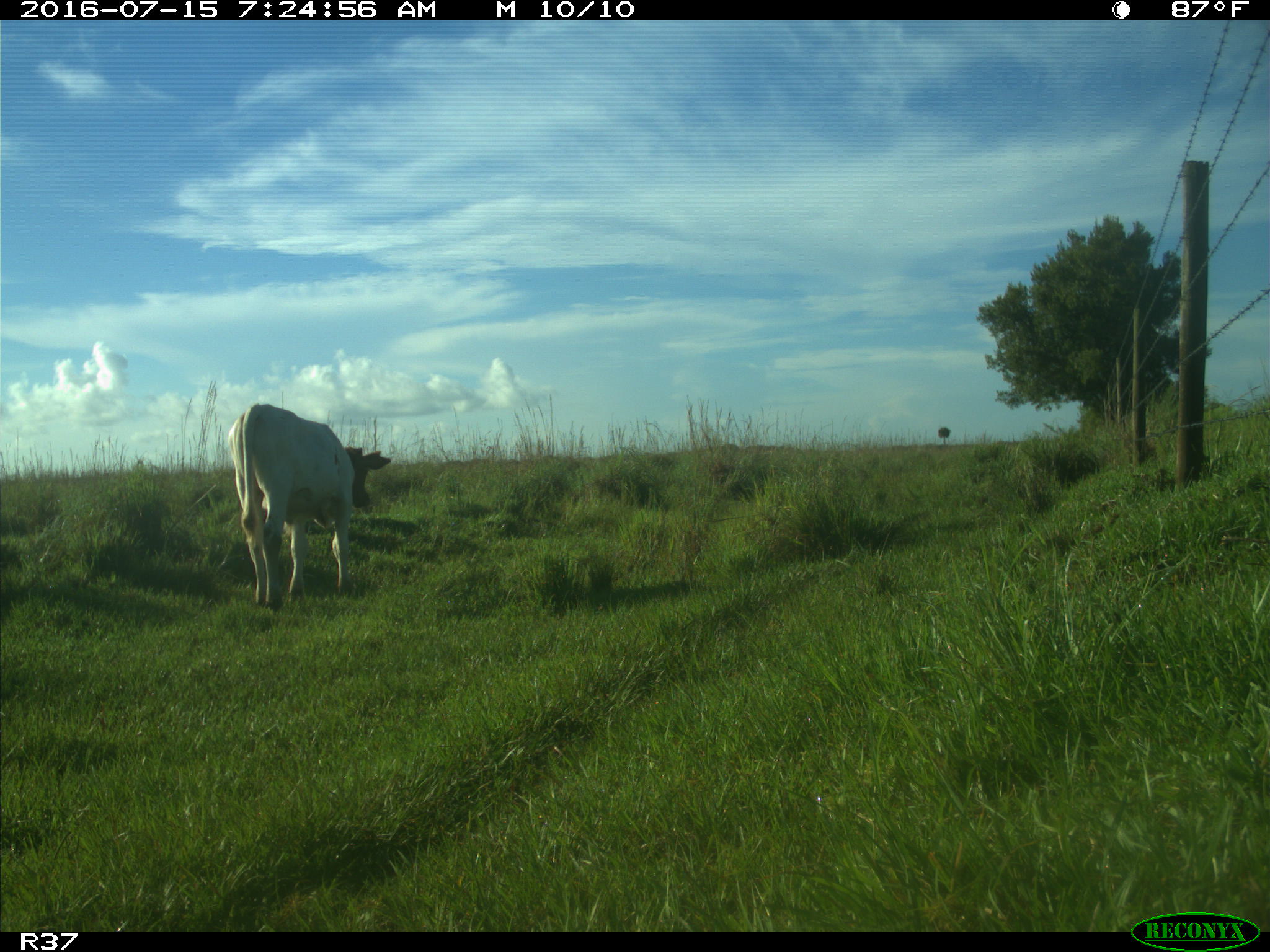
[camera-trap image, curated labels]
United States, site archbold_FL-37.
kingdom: Animalia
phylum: Chordata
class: Mammalia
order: Artiodactyla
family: Bovidae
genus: Bos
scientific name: Bos taurus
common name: domestic cow